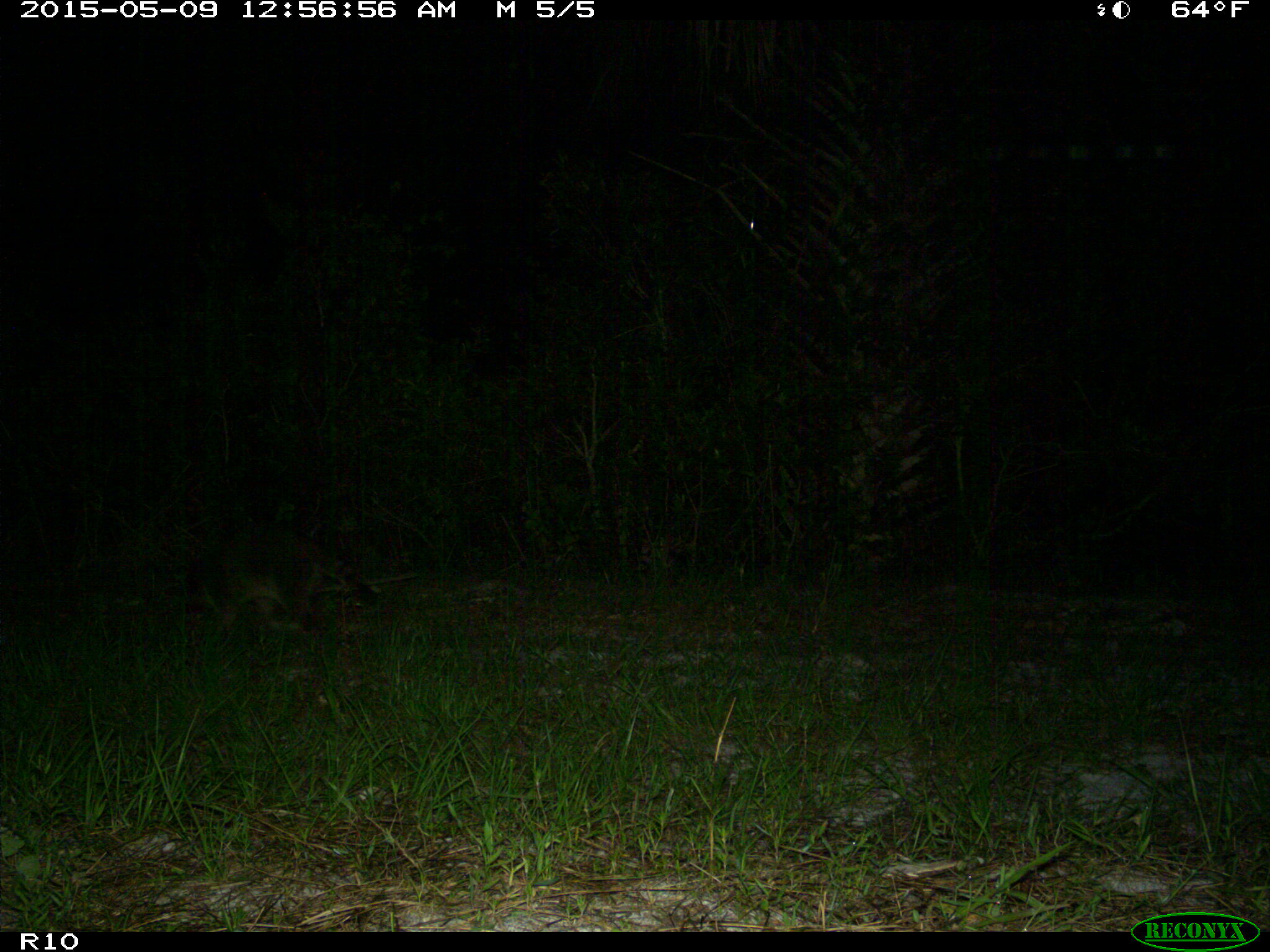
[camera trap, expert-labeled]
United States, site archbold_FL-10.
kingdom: Animalia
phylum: Chordata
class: Mammalia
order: Carnivora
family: Procyonidae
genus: Procyon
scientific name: Procyon lotor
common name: common raccoon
Procyon lotor (common raccoon).